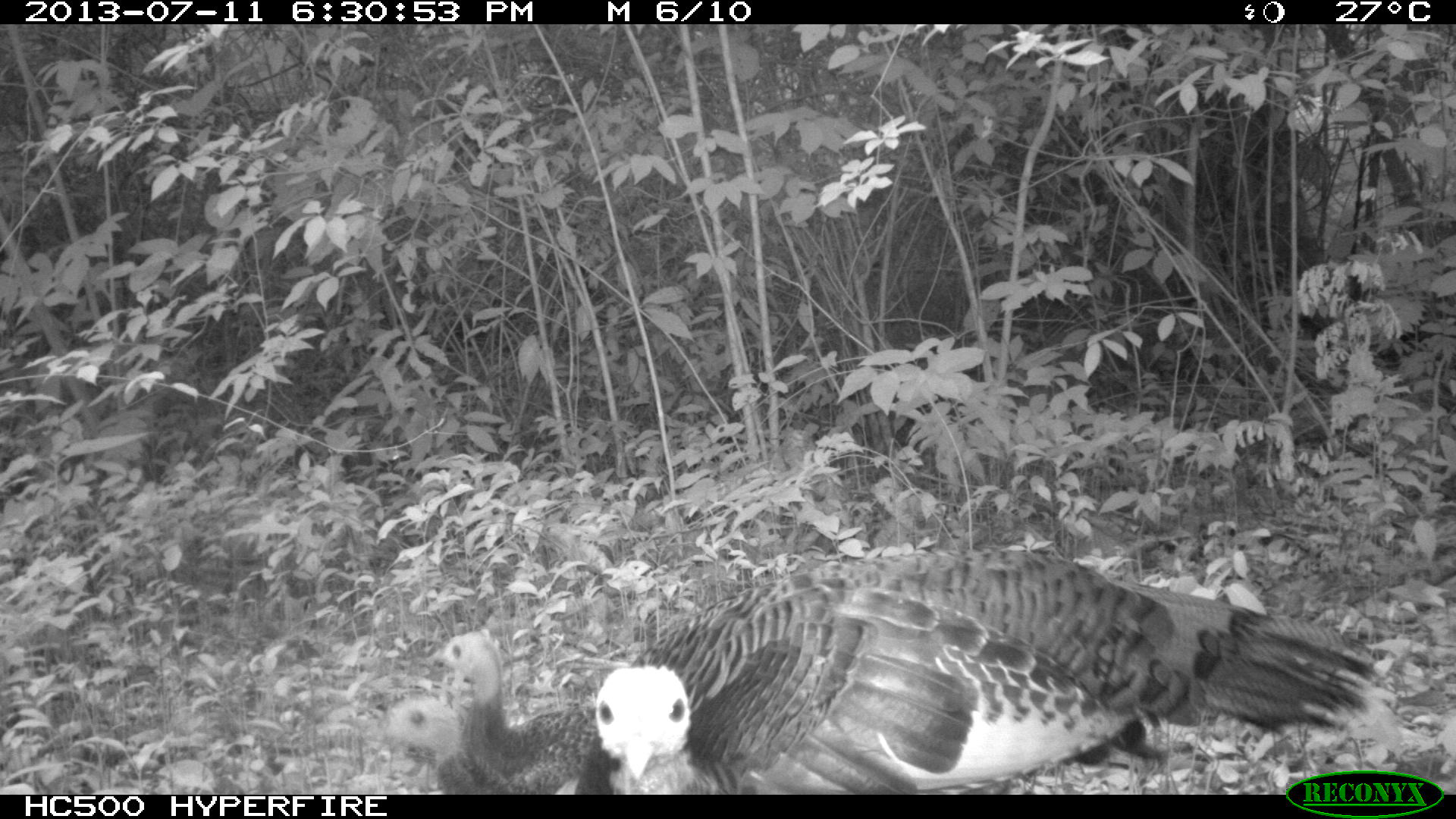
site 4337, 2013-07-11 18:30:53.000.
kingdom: Animalia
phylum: Chordata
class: Aves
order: Galliformes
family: Phasianidae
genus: Meleagris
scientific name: Meleagris ocellata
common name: ocellated turkey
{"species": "Meleagris ocellata (ocellated turkey)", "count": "4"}